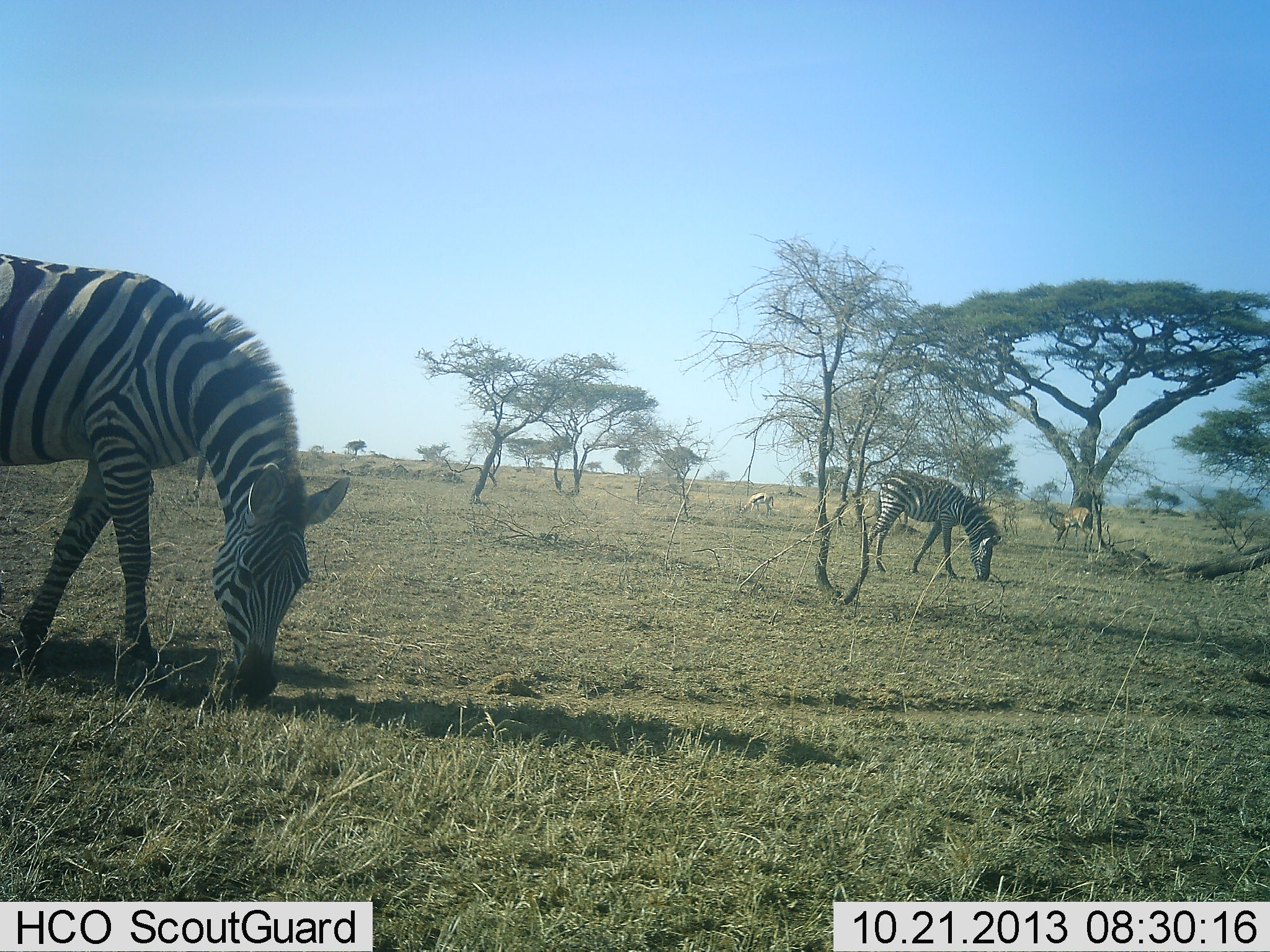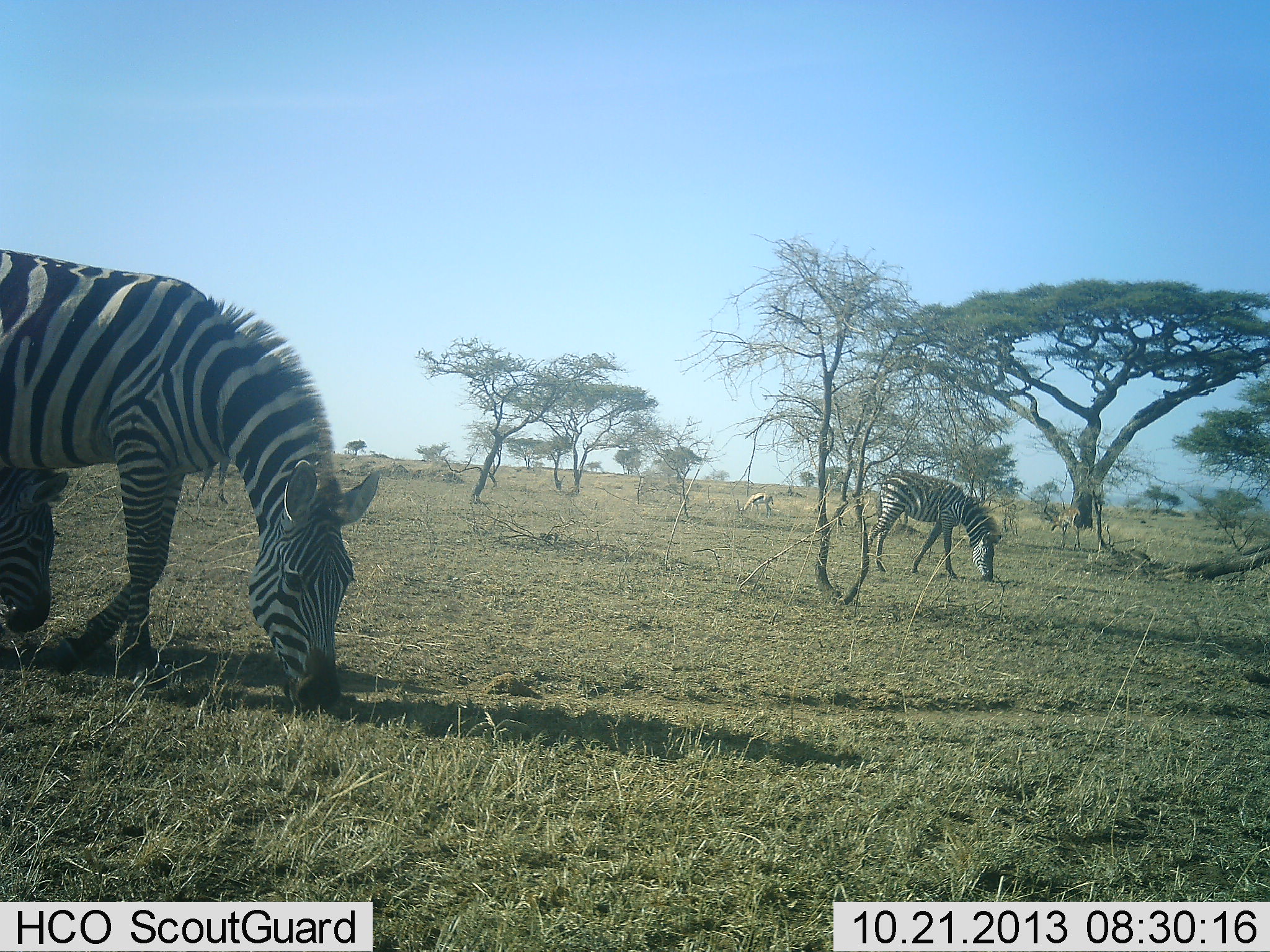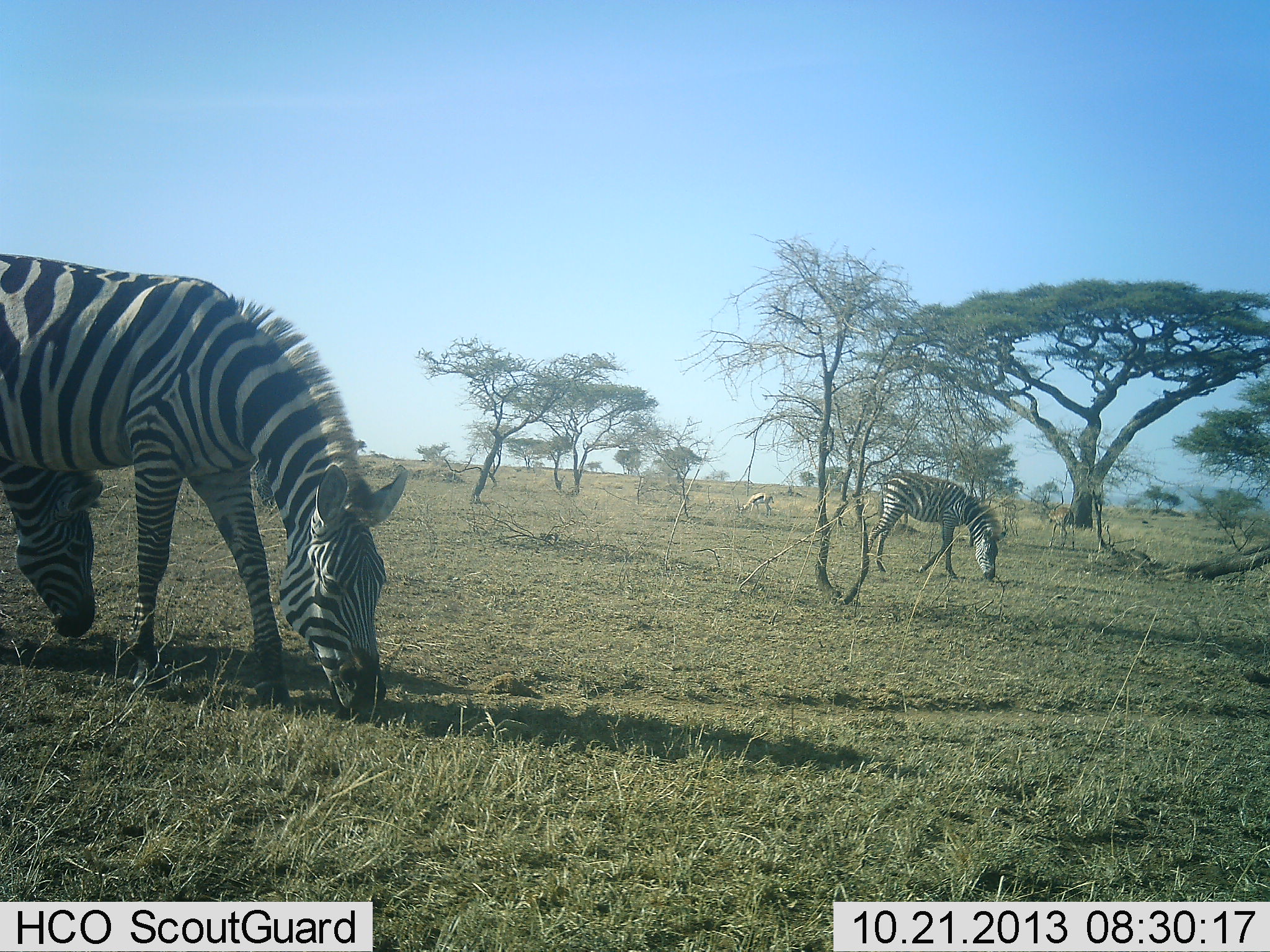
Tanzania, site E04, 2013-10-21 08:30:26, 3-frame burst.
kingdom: Animalia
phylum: Chordata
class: Mammalia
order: Artiodactyla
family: Bovidae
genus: Eudorcas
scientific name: Eudorcas thomsonii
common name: thomson's gazelle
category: gazellethomsons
Gazellethomsons (thomson's gazelle) (Eudorcas thomsonii), count 2. Behavior (volunteer vote fractions): standing 44%, resting 0%, moving 31%, interacting 0%. Young present (vote fraction): 0%. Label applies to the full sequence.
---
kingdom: Animalia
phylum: Chordata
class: Mammalia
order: Perissodactyla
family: Equidae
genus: Equus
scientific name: Equus quagga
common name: plains zebra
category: zebra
Zebra (plains zebra) (Equus quagga), count 2. Behavior (volunteer vote fractions): standing 28%, resting 0%, moving 16%, interacting 0%. Young present (vote fraction): 8%. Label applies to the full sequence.